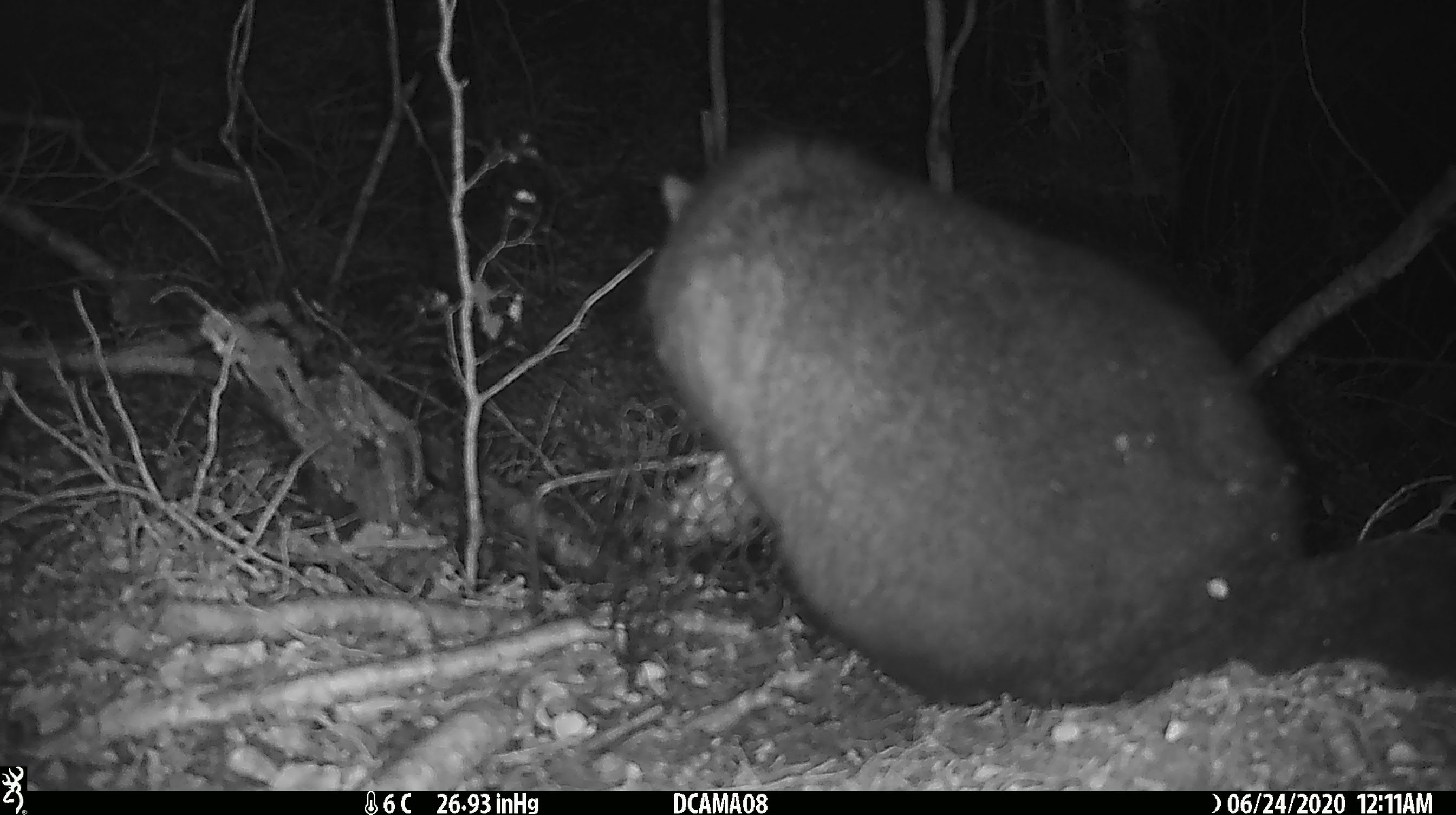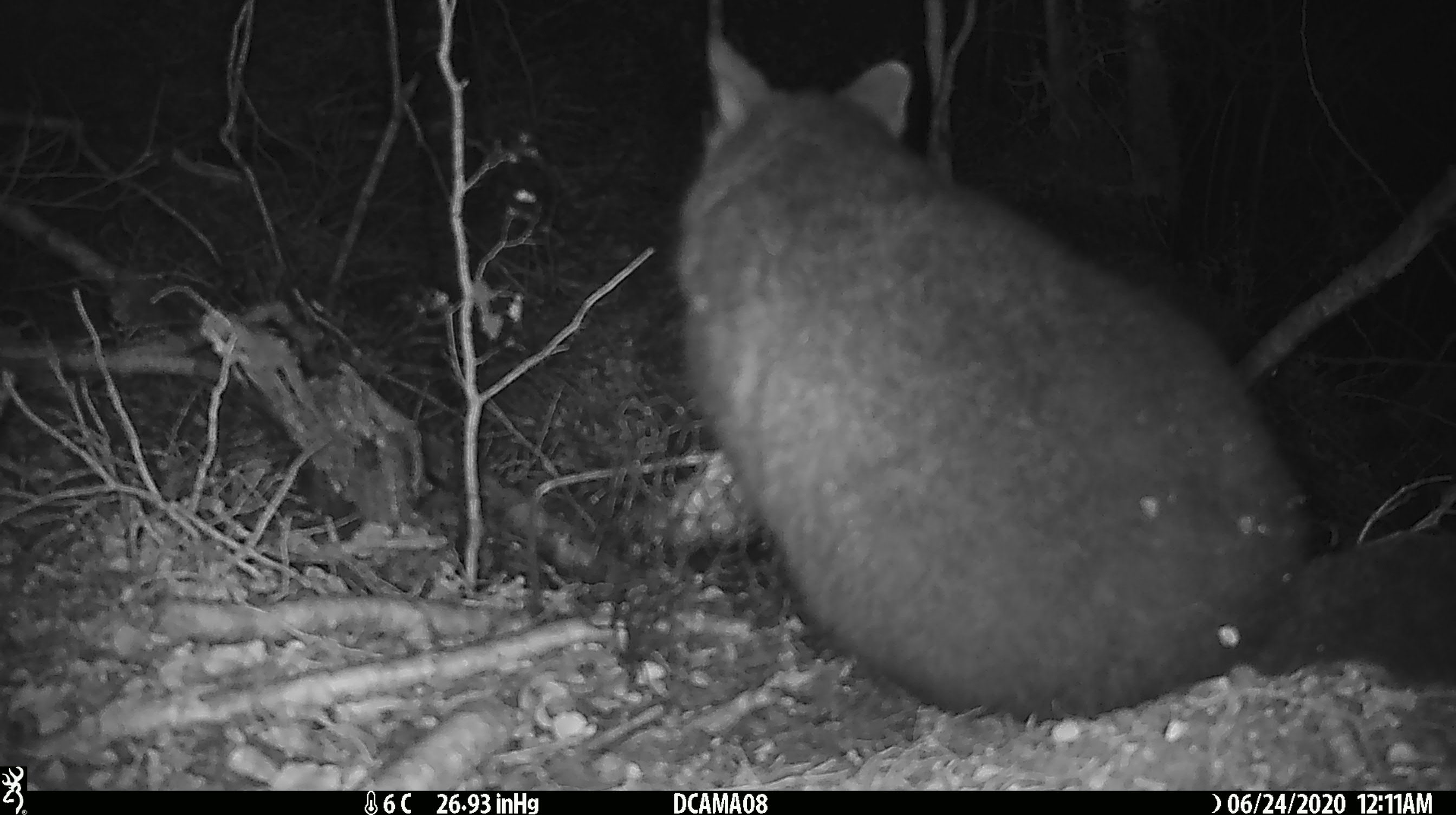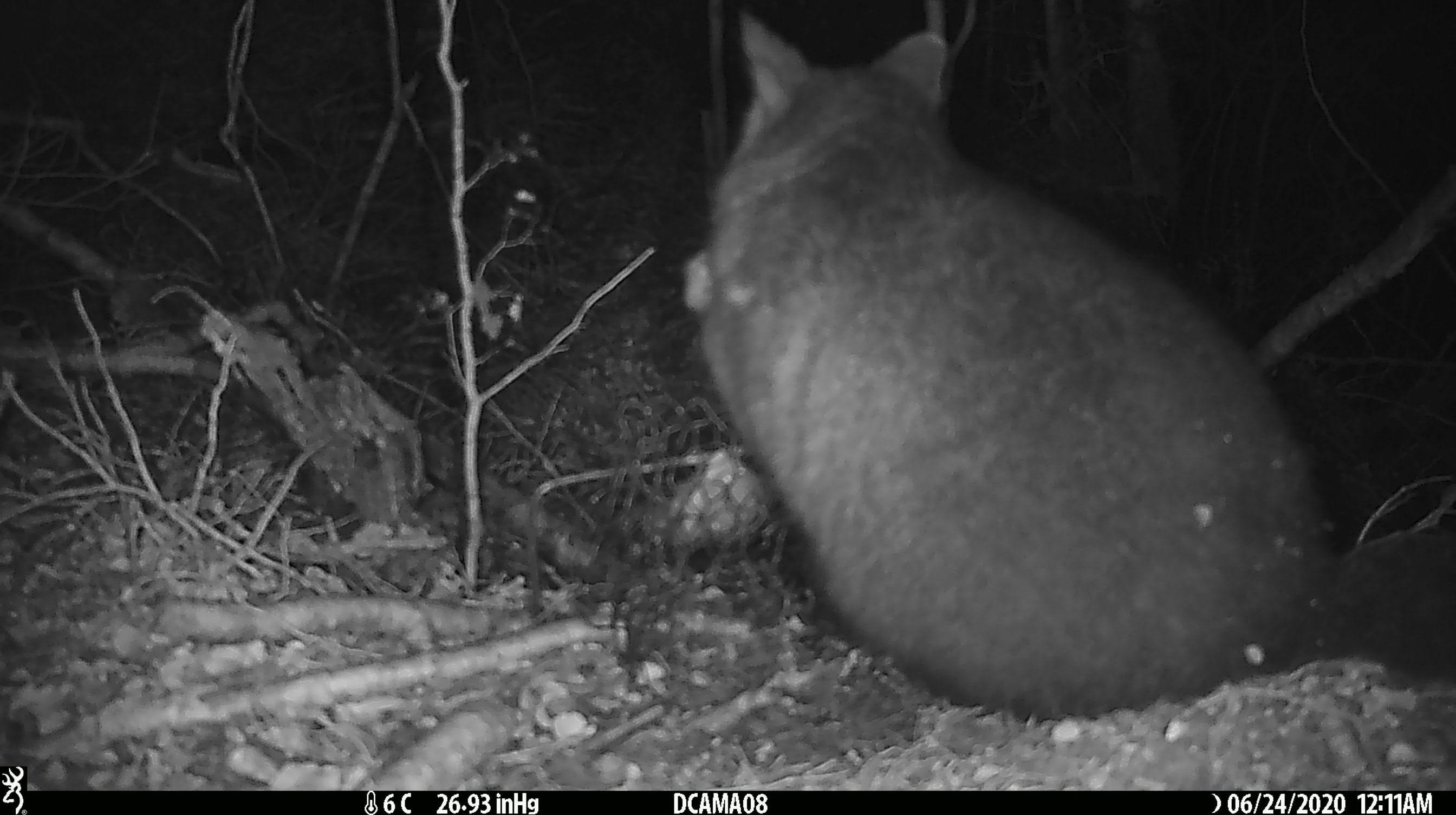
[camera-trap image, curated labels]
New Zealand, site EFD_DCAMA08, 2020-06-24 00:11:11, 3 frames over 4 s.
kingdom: Animalia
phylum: Chordata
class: Mammalia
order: Diprotodontia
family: Phalangeridae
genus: Trichosurus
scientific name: Trichosurus vulpecula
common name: common brushtail possum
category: possum